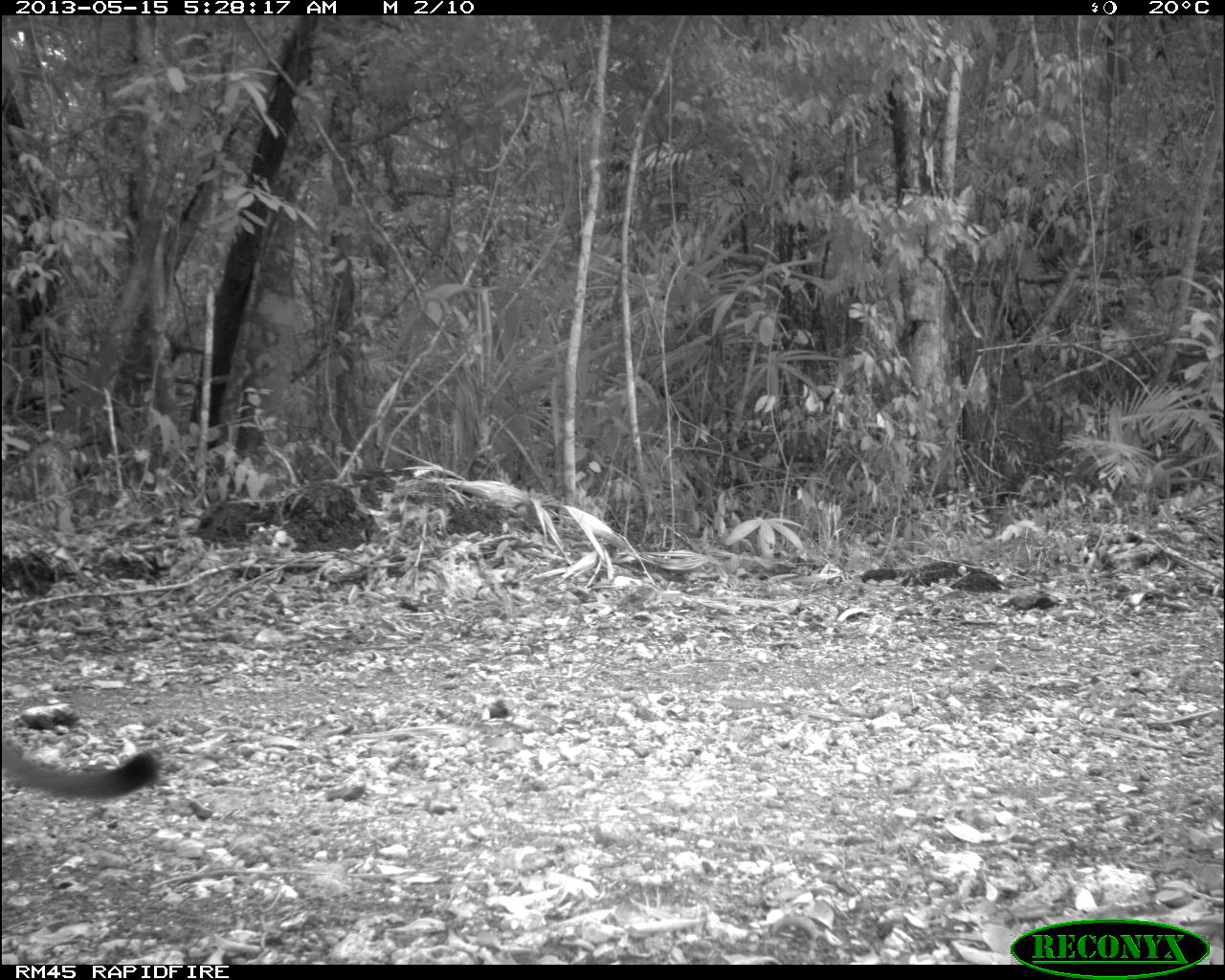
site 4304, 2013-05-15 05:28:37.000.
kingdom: Animalia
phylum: Chordata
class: Mammalia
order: Carnivora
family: Felidae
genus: Puma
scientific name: Puma concolor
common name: mountain lion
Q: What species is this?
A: Puma concolor (mountain lion).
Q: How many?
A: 1.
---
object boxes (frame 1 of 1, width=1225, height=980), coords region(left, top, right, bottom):
puma concolor: region(0, 726, 154, 802)